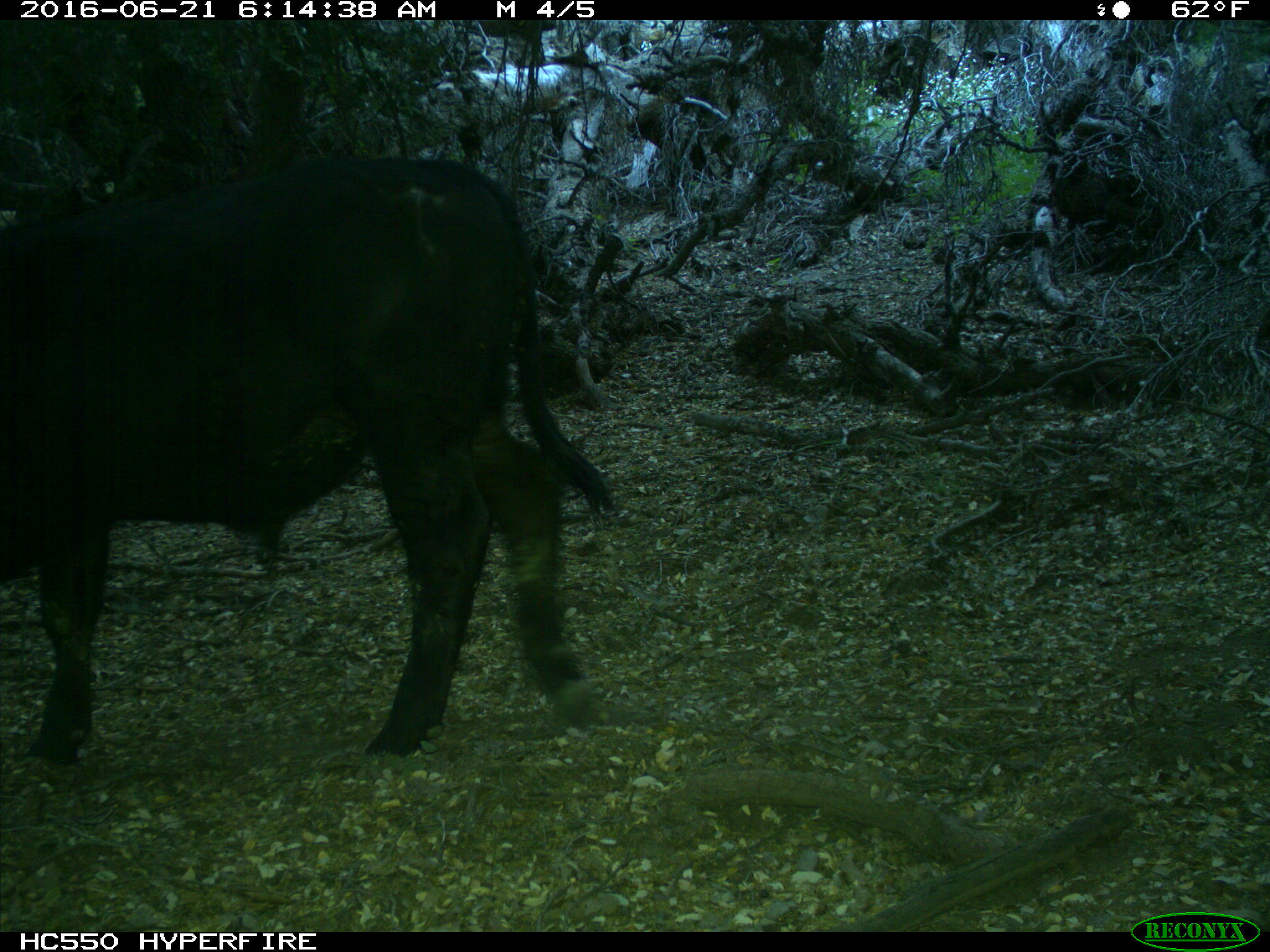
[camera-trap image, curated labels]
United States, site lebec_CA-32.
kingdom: Animalia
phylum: Chordata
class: Mammalia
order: Artiodactyla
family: Bovidae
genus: Bos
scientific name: Bos taurus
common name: domestic cow